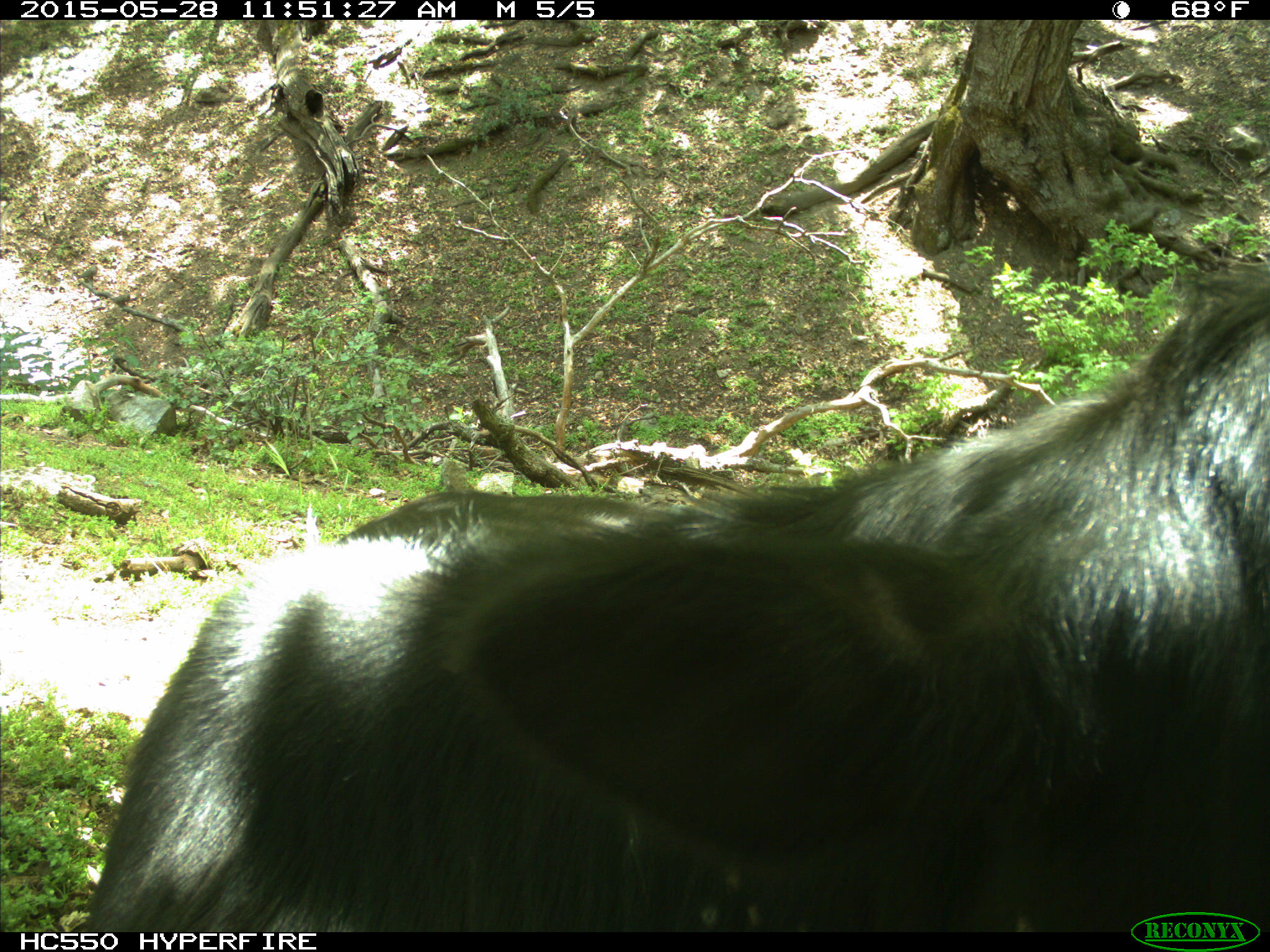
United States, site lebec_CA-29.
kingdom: Animalia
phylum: Chordata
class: Mammalia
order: Artiodactyla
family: Bovidae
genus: Bos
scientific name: Bos taurus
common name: domestic cow